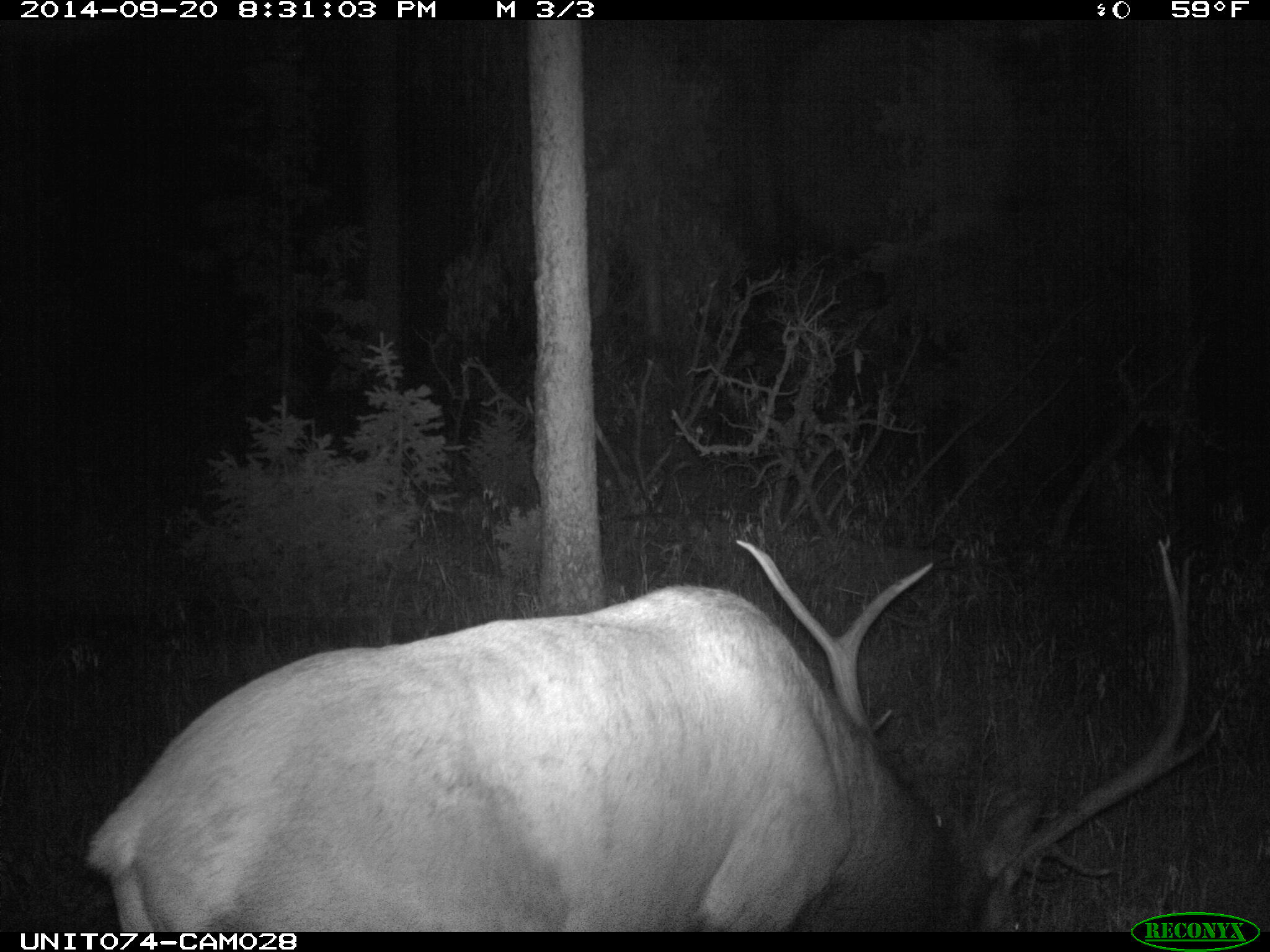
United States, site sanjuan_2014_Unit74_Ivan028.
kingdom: Animalia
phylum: Chordata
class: Mammalia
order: Artiodactyla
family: Cervidae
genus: Cervus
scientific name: Cervus elaphus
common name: red deer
Cervus elaphus (red deer).